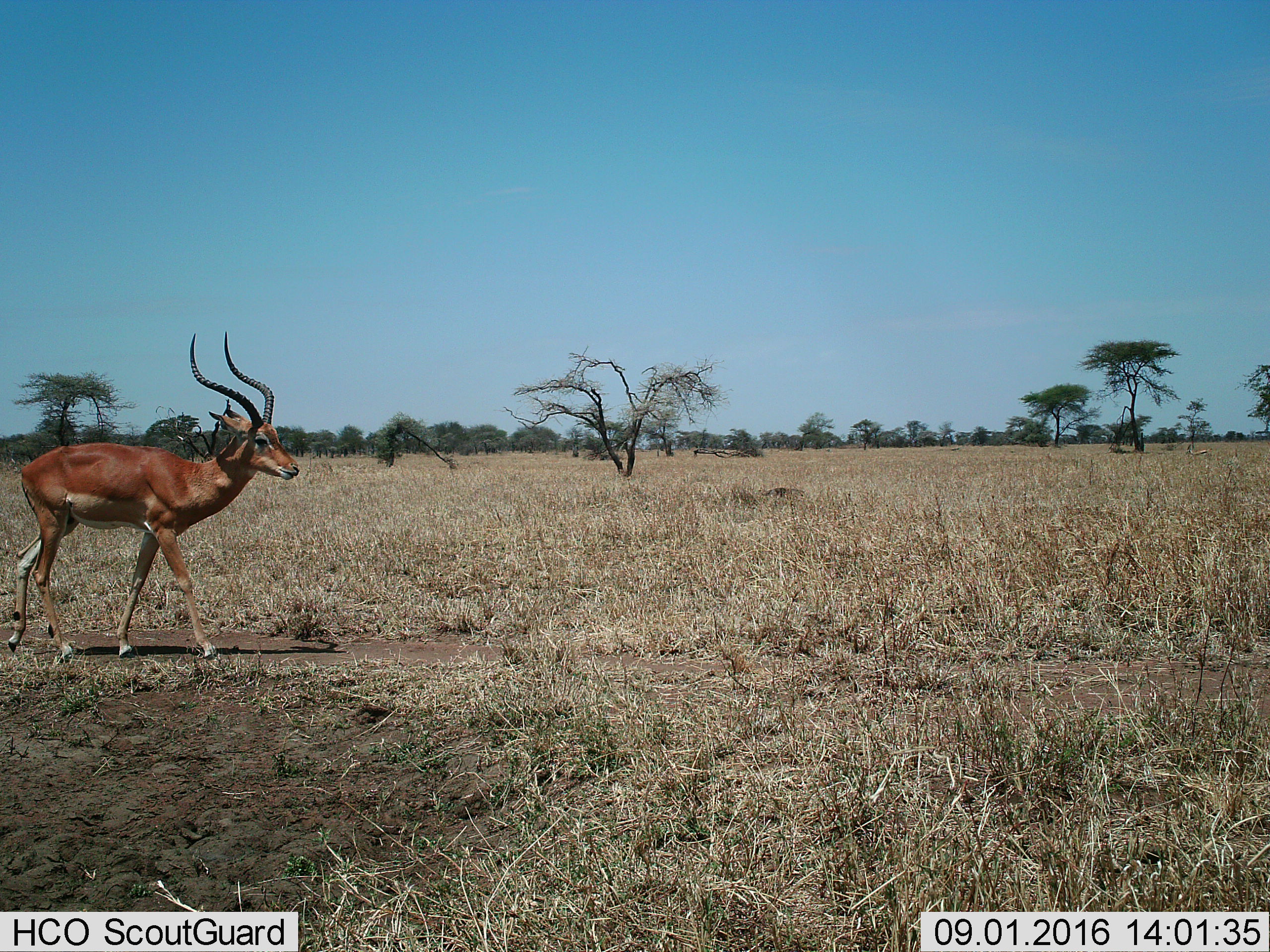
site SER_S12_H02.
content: unidentified animal